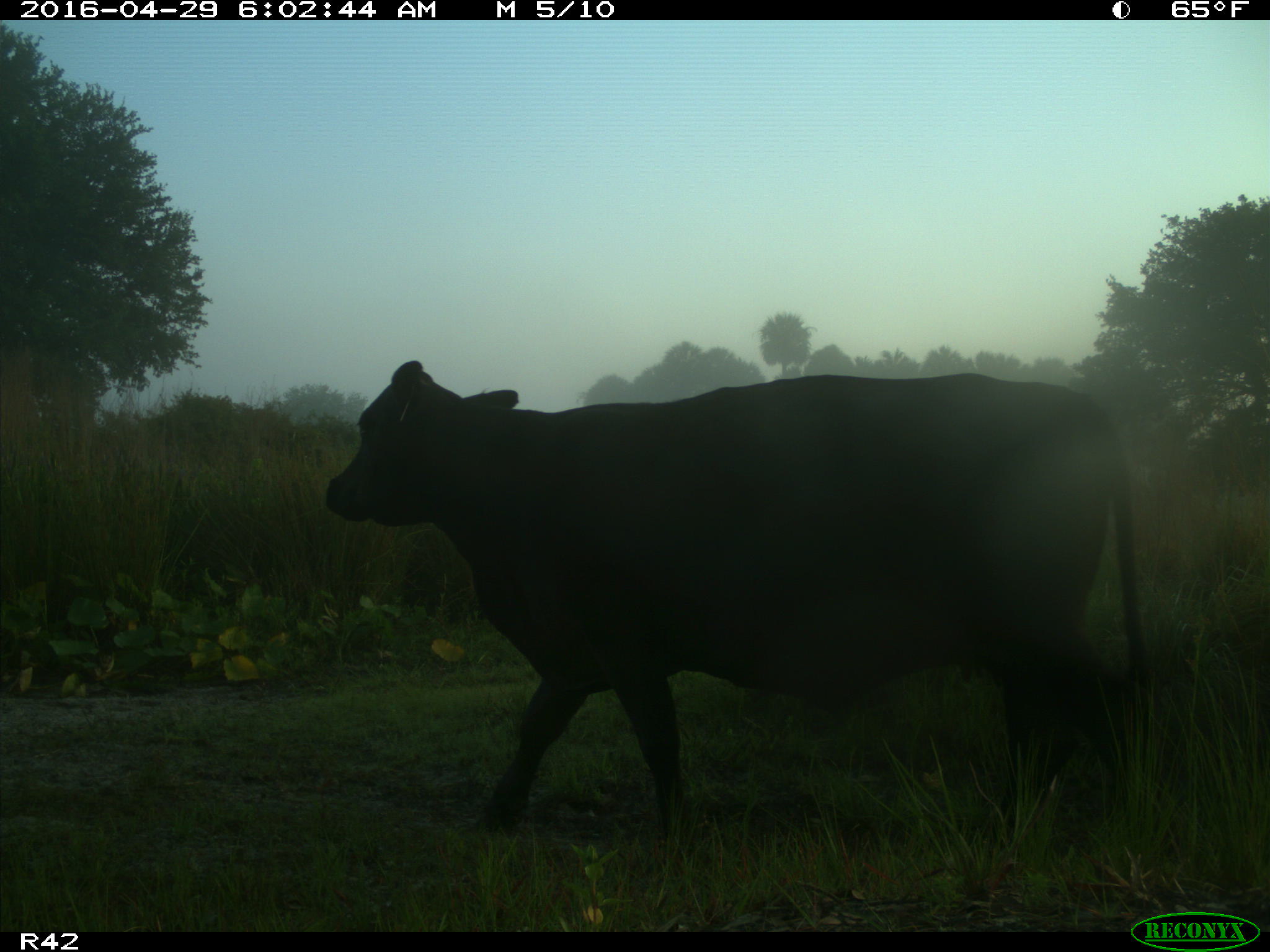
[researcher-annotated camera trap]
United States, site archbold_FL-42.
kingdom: Animalia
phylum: Chordata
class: Mammalia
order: Artiodactyla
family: Bovidae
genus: Bos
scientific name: Bos taurus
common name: domestic cow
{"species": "Bos taurus (domestic cow)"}